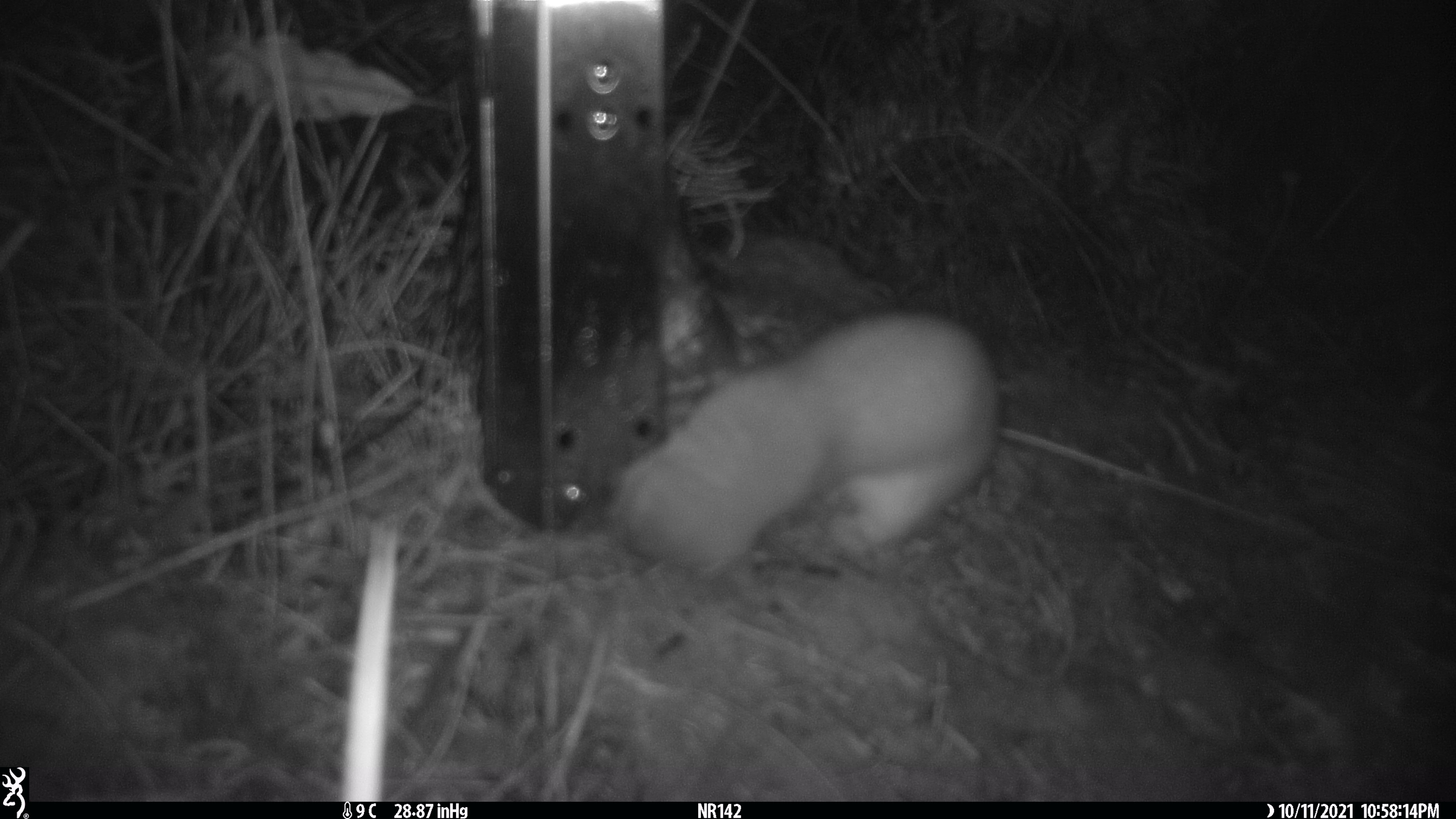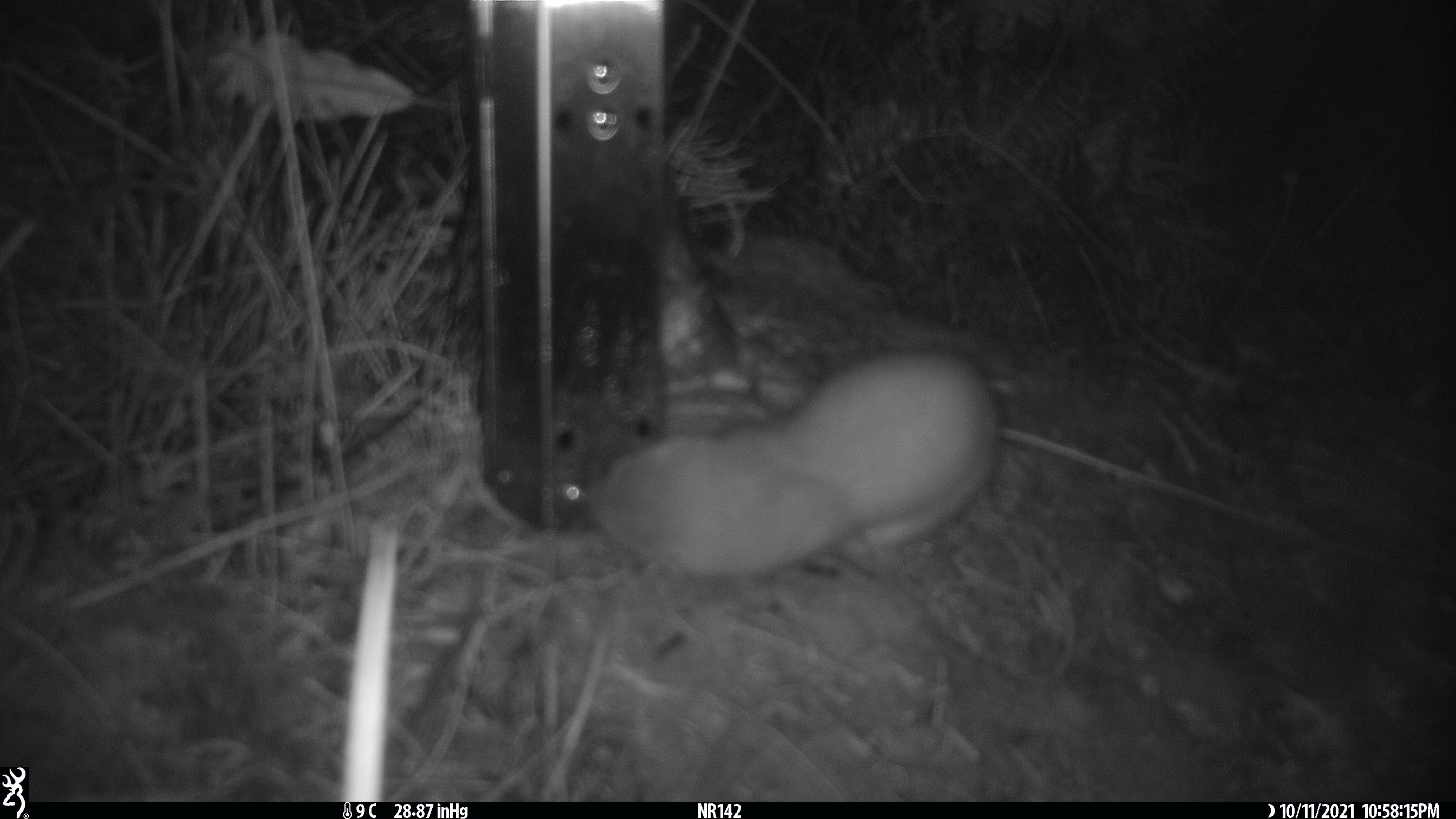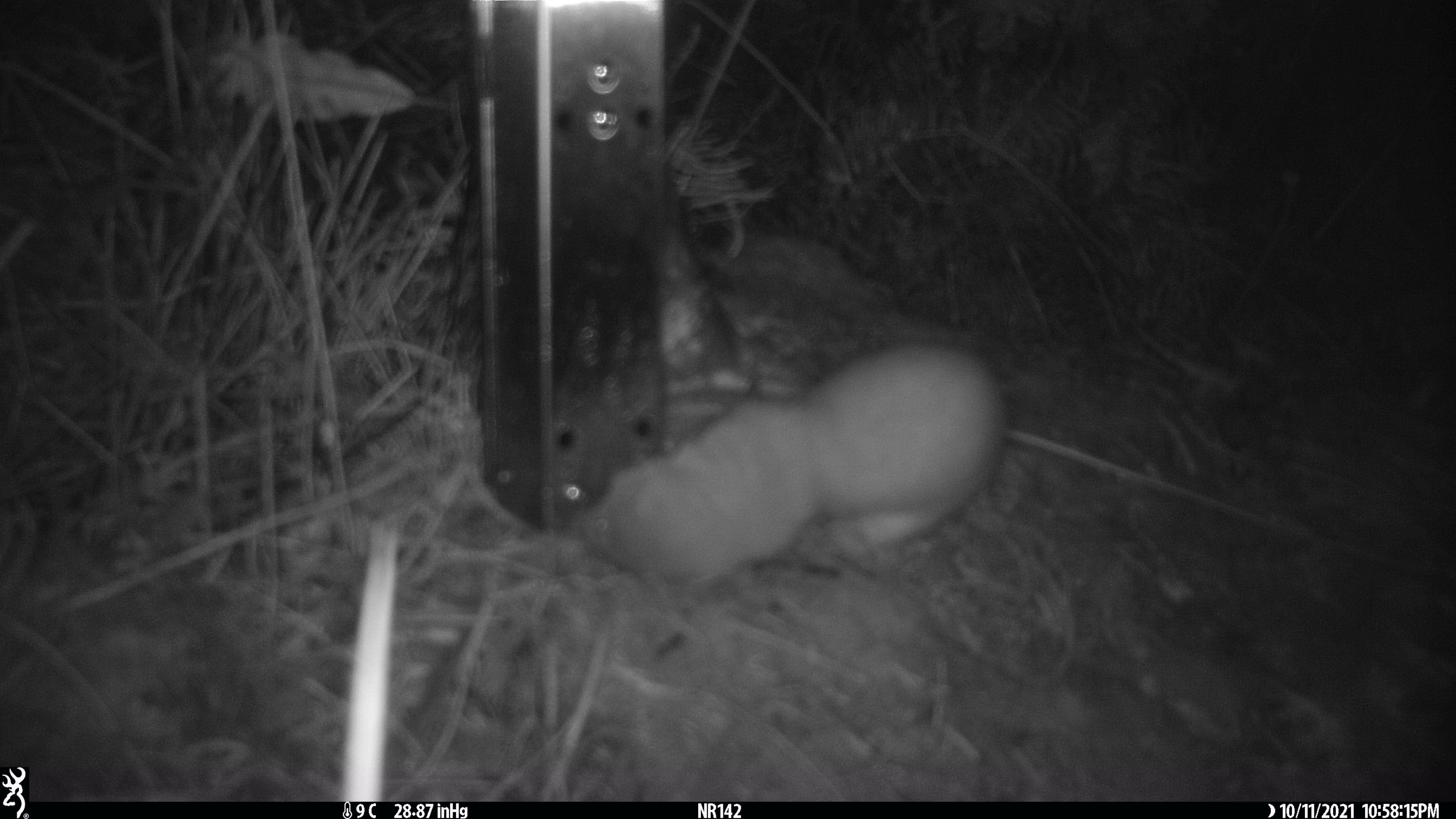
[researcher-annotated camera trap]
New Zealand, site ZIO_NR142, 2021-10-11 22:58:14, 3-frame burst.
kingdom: Animalia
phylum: Chordata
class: Mammalia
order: Carnivora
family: Mustelidae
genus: Mustela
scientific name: Mustela erminea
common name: stoat